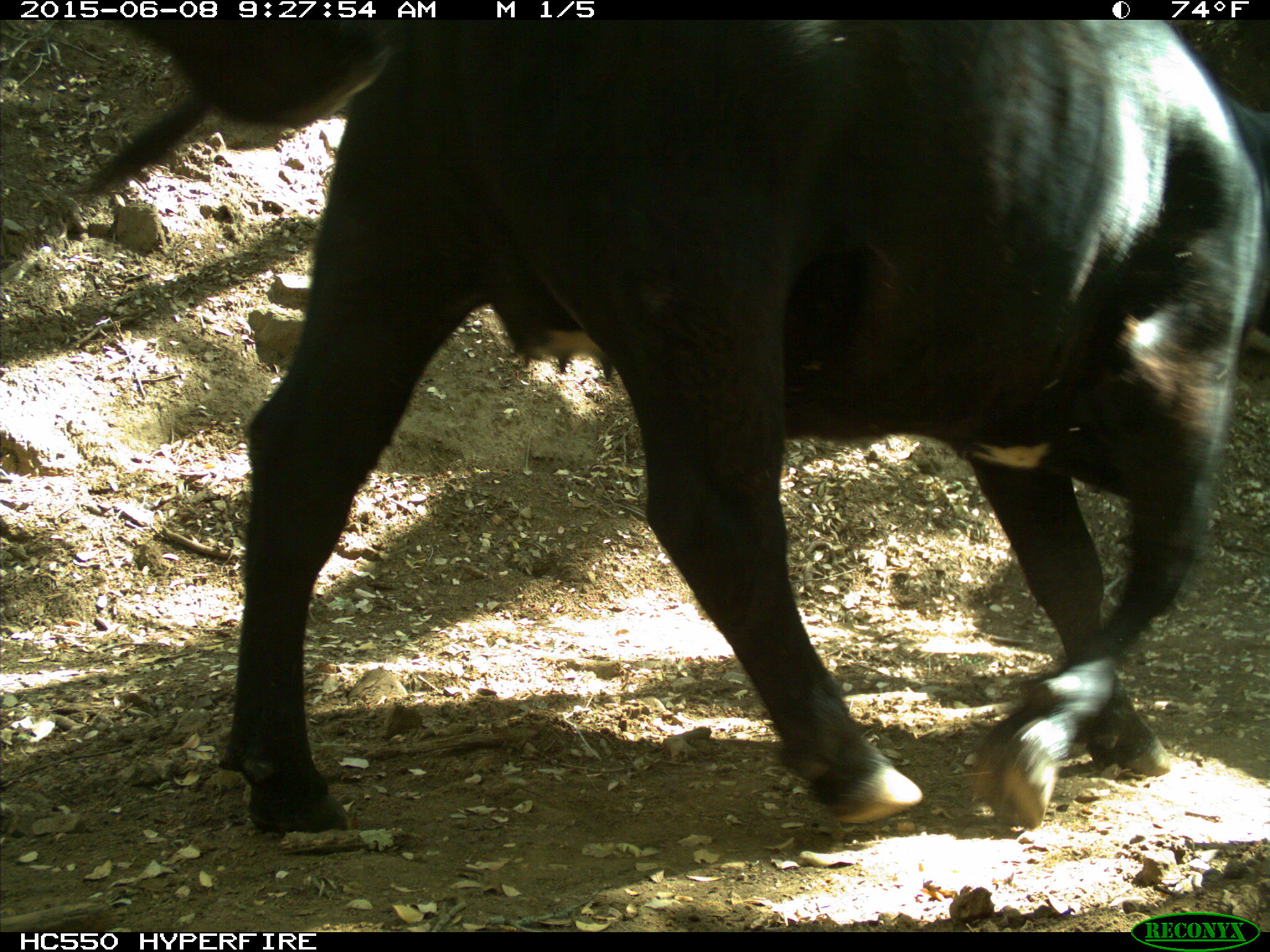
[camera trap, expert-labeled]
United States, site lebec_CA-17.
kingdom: Animalia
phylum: Chordata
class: Mammalia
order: Artiodactyla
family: Bovidae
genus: Bos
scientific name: Bos taurus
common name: domestic cow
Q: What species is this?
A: Bos taurus (domestic cow).